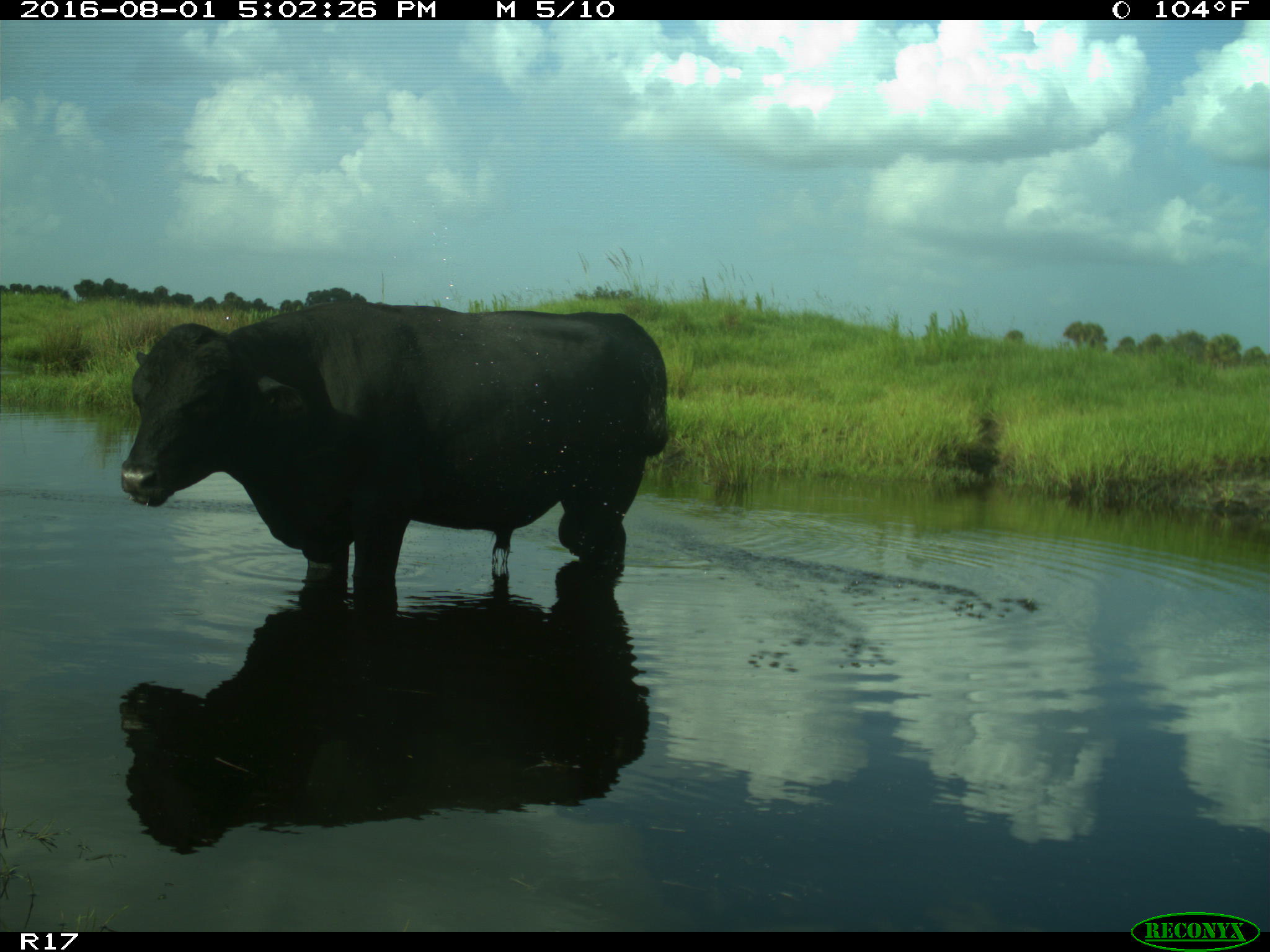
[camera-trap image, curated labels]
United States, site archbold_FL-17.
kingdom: Animalia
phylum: Chordata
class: Mammalia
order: Artiodactyla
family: Bovidae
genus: Bos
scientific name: Bos taurus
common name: domestic cow